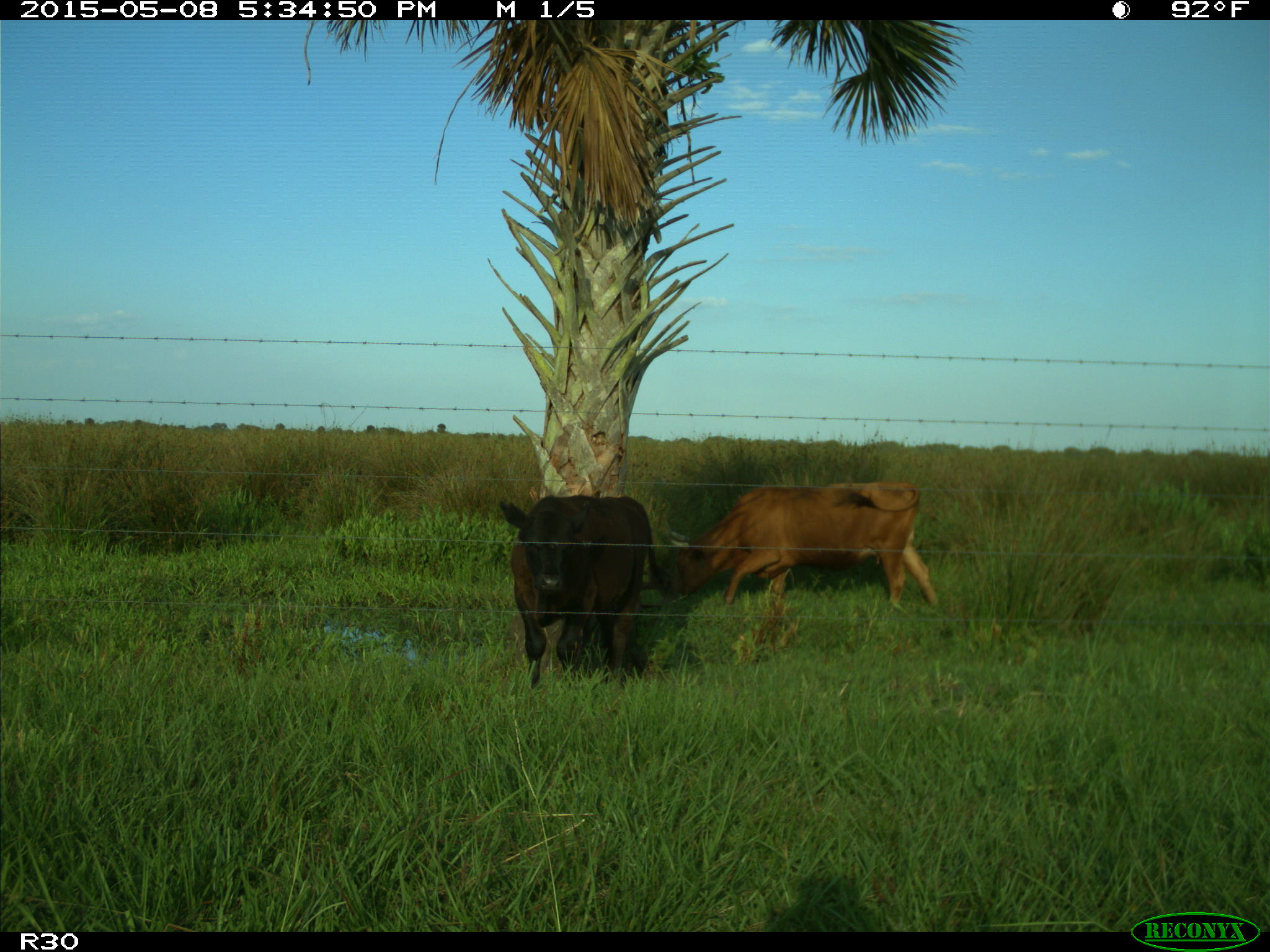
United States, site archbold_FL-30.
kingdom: Animalia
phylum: Chordata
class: Mammalia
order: Artiodactyla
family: Bovidae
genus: Bos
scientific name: Bos taurus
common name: domestic cow